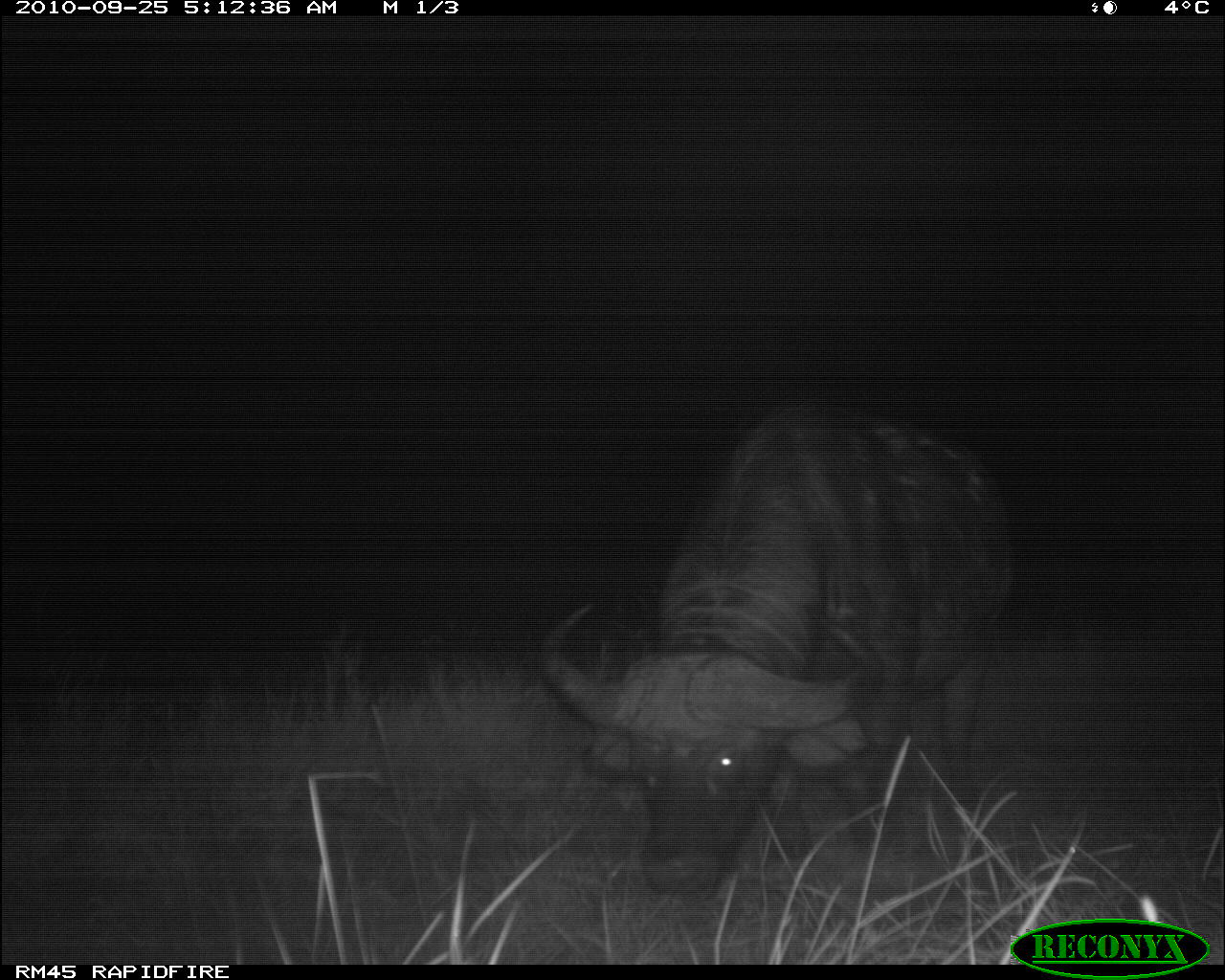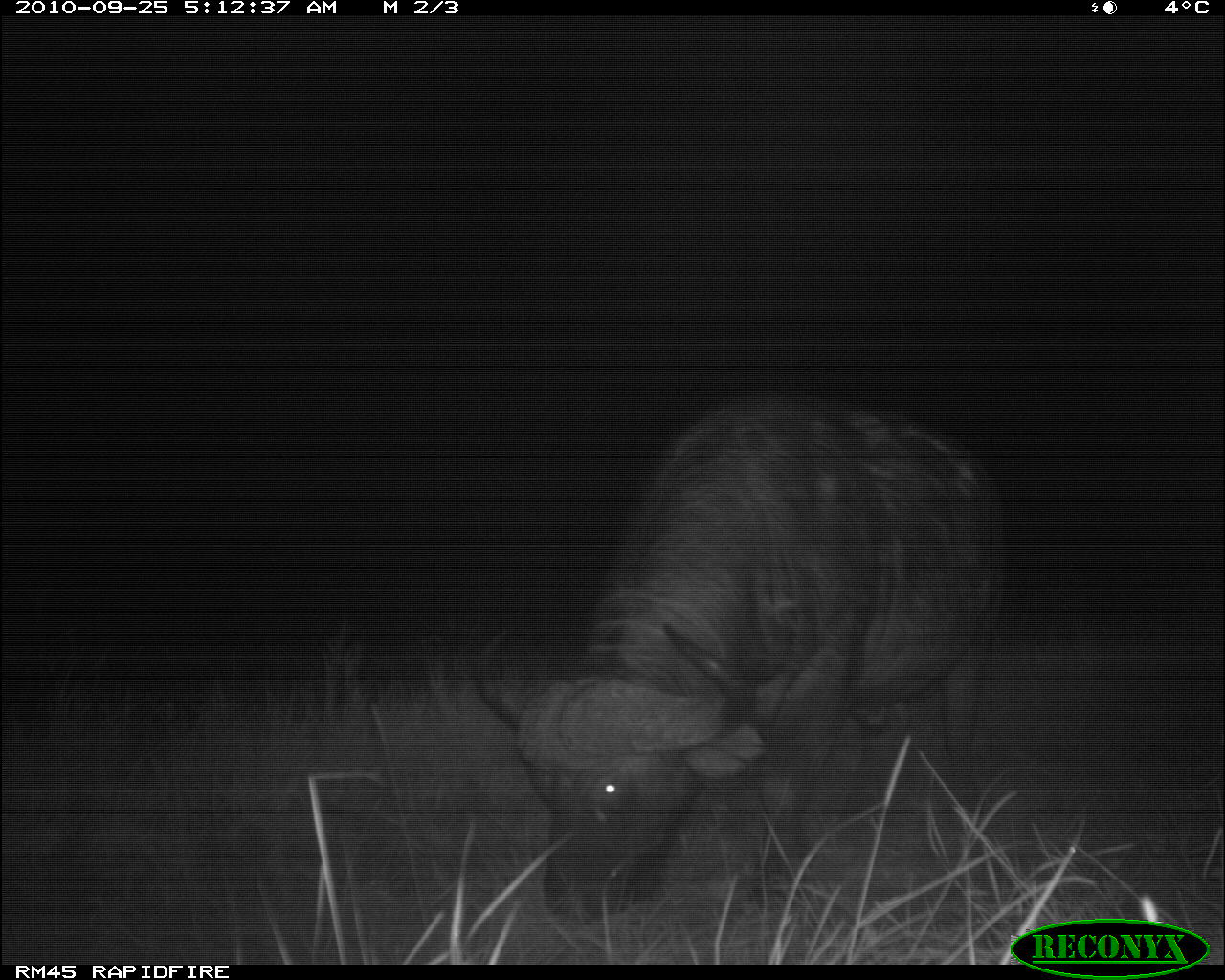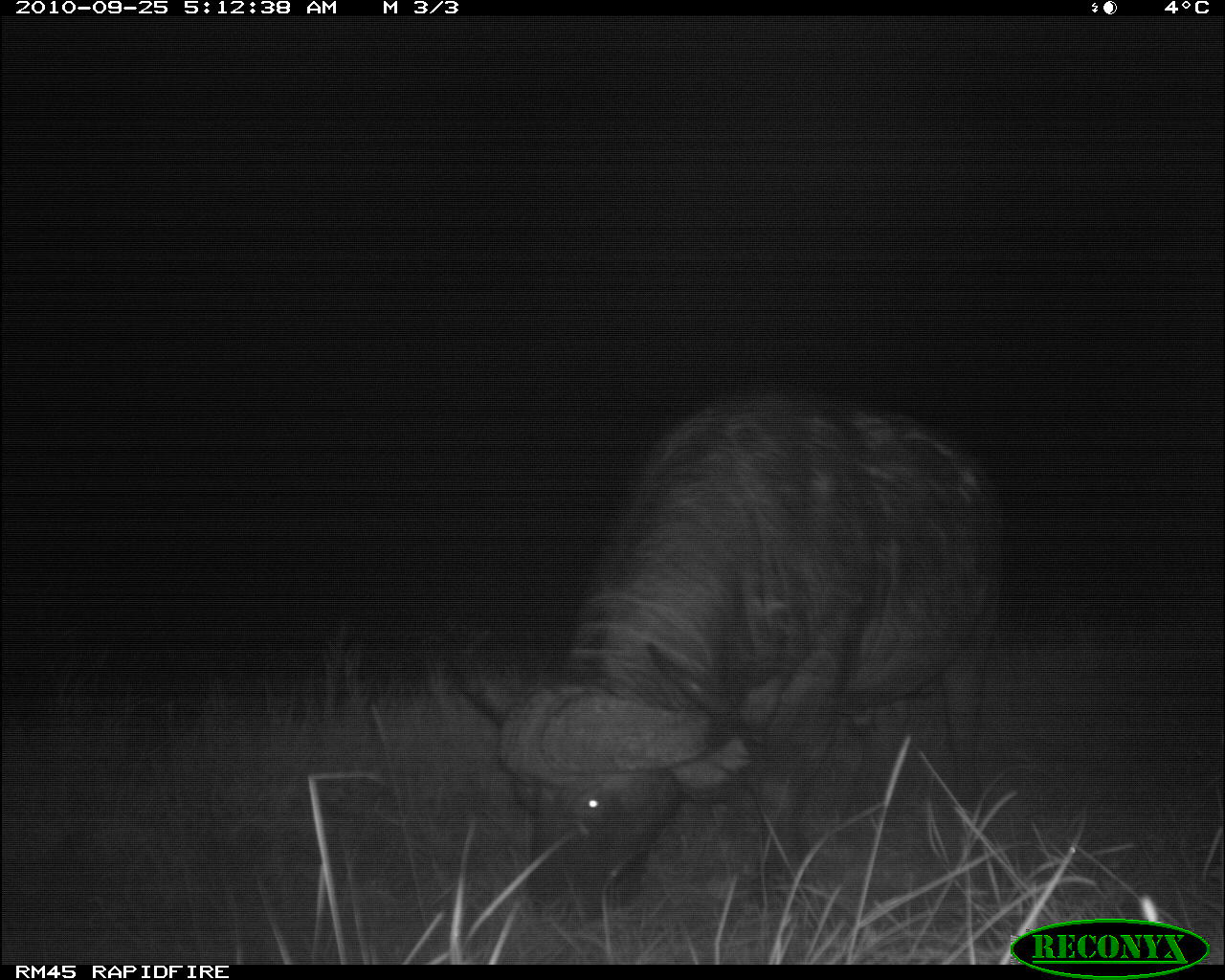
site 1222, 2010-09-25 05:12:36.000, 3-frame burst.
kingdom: Animalia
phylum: Chordata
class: Mammalia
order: Artiodactyla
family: Bovidae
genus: Syncerus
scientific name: Syncerus caffer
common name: african buffalo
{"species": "Syncerus caffer (african buffalo)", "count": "1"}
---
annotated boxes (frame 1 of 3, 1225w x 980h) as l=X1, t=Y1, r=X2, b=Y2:
syncerus caffer: l=532, t=402, r=1003, b=893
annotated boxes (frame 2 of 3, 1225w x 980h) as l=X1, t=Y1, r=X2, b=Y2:
syncerus caffer: l=465, t=386, r=997, b=919